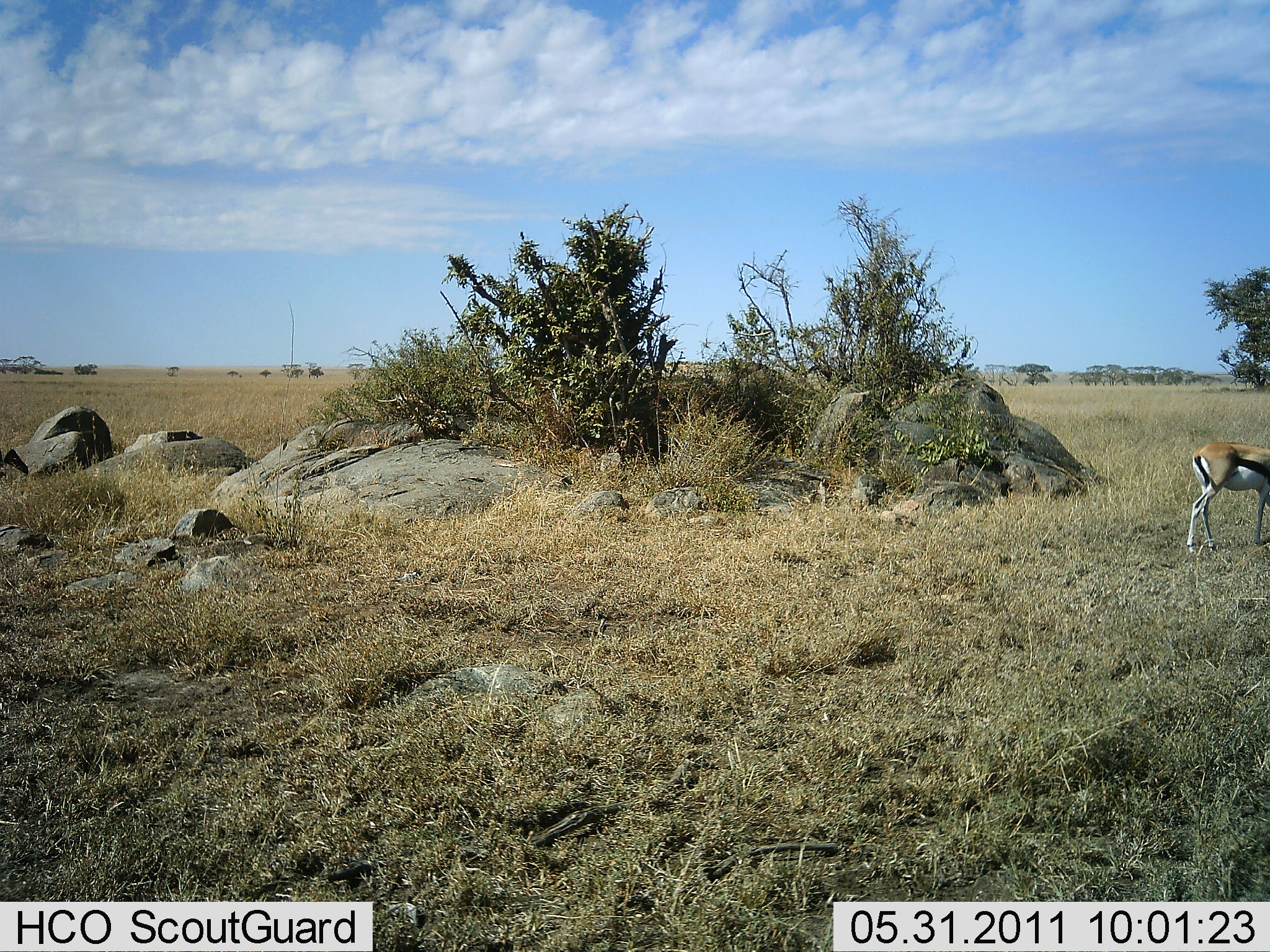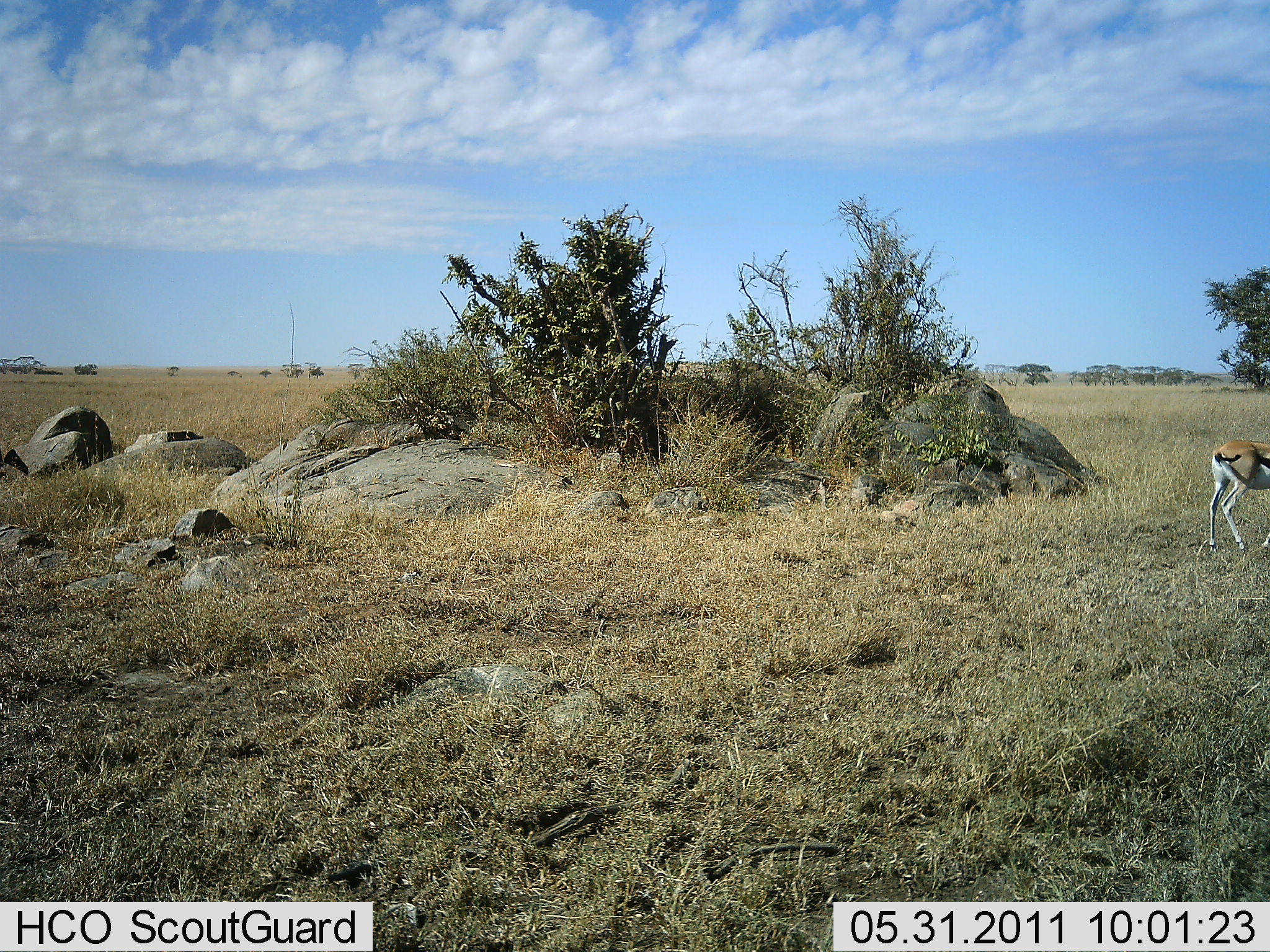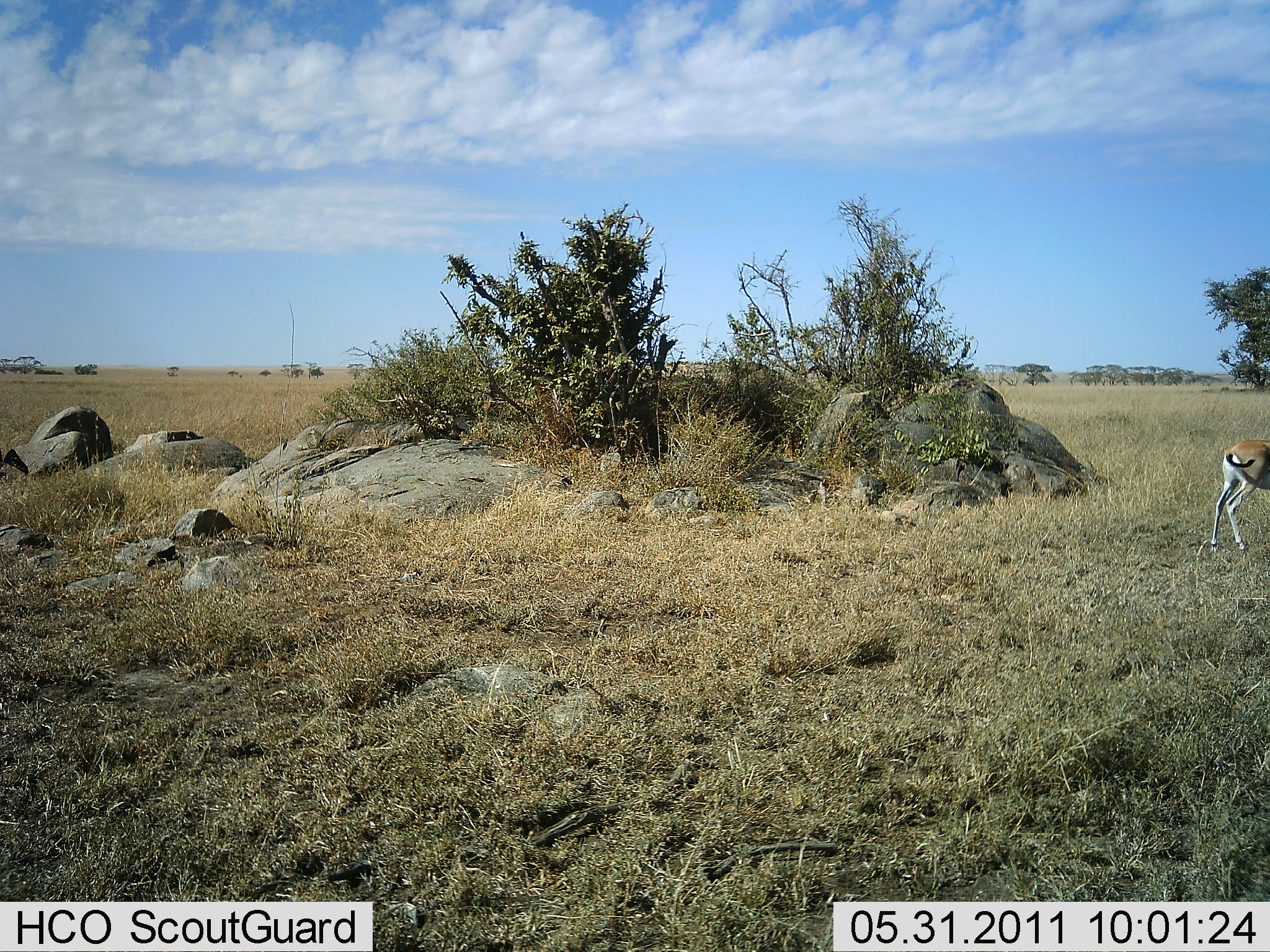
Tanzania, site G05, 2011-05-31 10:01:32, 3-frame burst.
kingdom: Animalia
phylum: Chordata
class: Mammalia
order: Artiodactyla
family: Bovidae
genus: Eudorcas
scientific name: Eudorcas thomsonii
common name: thomson's gazelle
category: gazellethomsons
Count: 1.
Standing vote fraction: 23%.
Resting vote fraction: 0%.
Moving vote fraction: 69%.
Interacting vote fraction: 0%.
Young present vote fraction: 0%.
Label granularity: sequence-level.